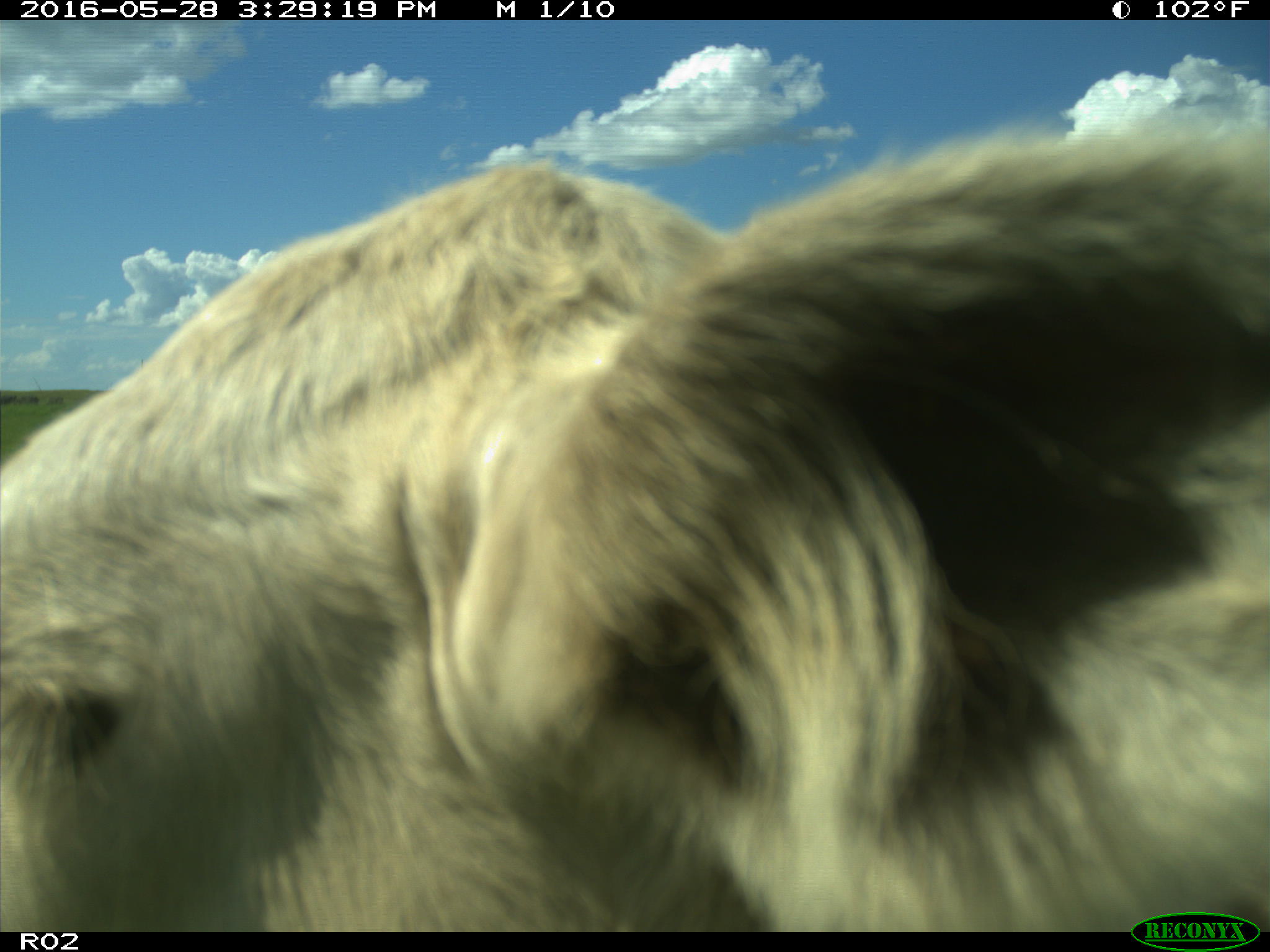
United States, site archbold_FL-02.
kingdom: Animalia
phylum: Chordata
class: Mammalia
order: Artiodactyla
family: Bovidae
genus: Bos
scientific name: Bos taurus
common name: domestic cow